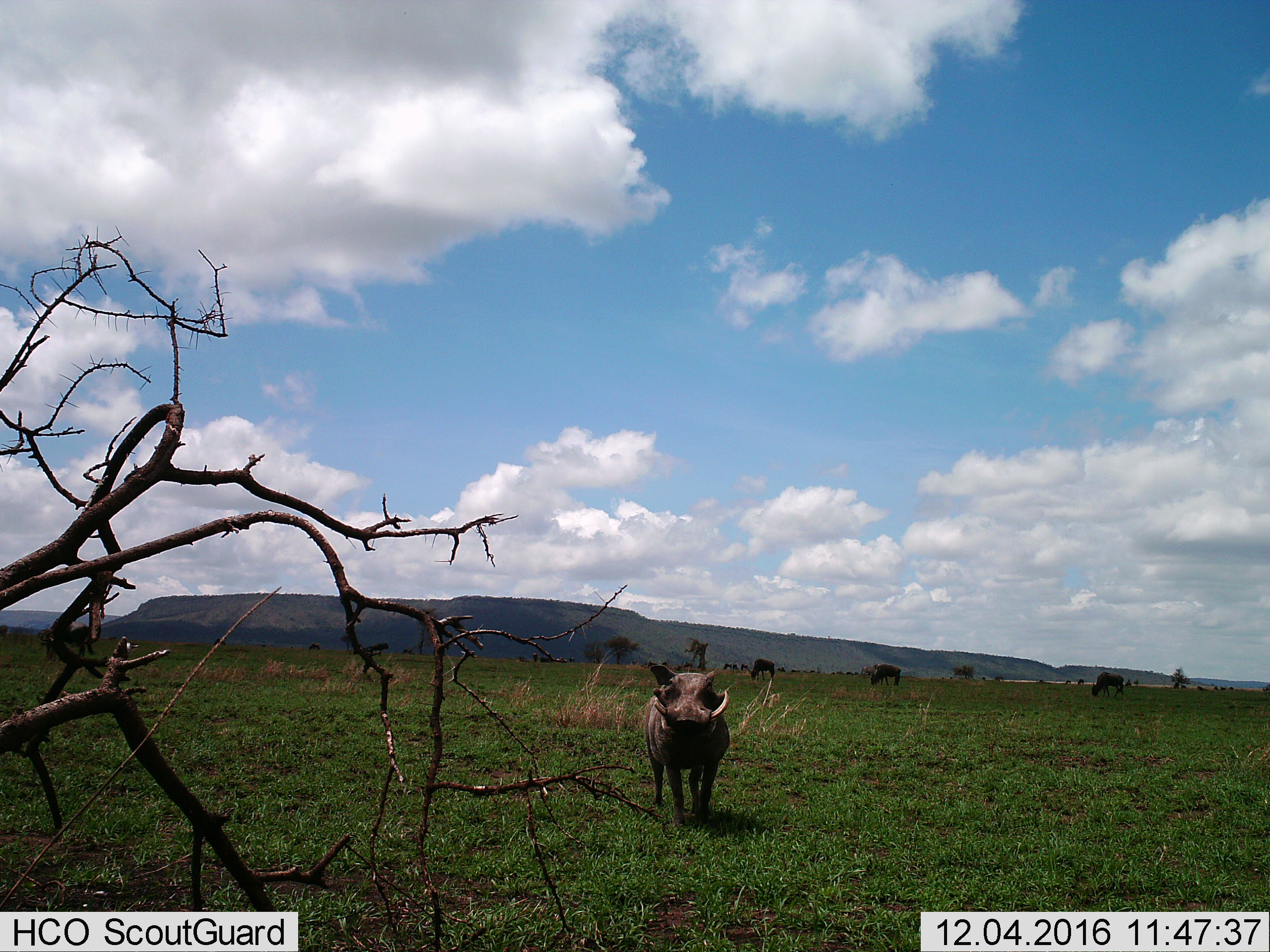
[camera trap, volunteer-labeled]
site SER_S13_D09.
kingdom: Animalia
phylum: Chordata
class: Mammalia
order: Artiodactyla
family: Suidae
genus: Phacochoerus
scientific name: Phacochoerus africanus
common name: warthog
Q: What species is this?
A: Warthog (Phacochoerus africanus).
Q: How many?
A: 1.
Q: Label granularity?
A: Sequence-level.